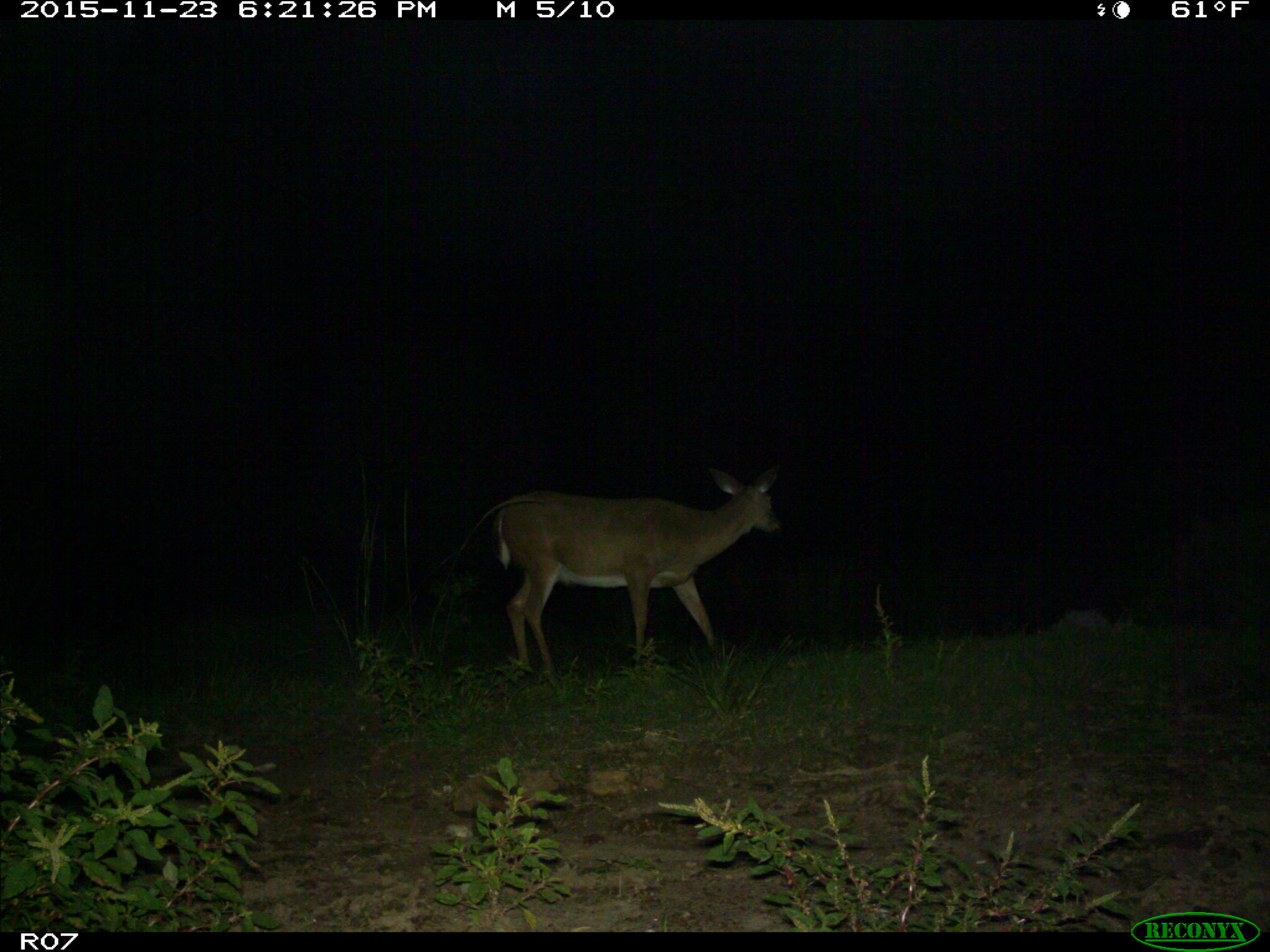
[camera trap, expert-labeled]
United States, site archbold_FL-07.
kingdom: Animalia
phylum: Chordata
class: Mammalia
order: Artiodactyla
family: Cervidae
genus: Odocoileus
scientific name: Odocoileus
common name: deer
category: unidentified deer